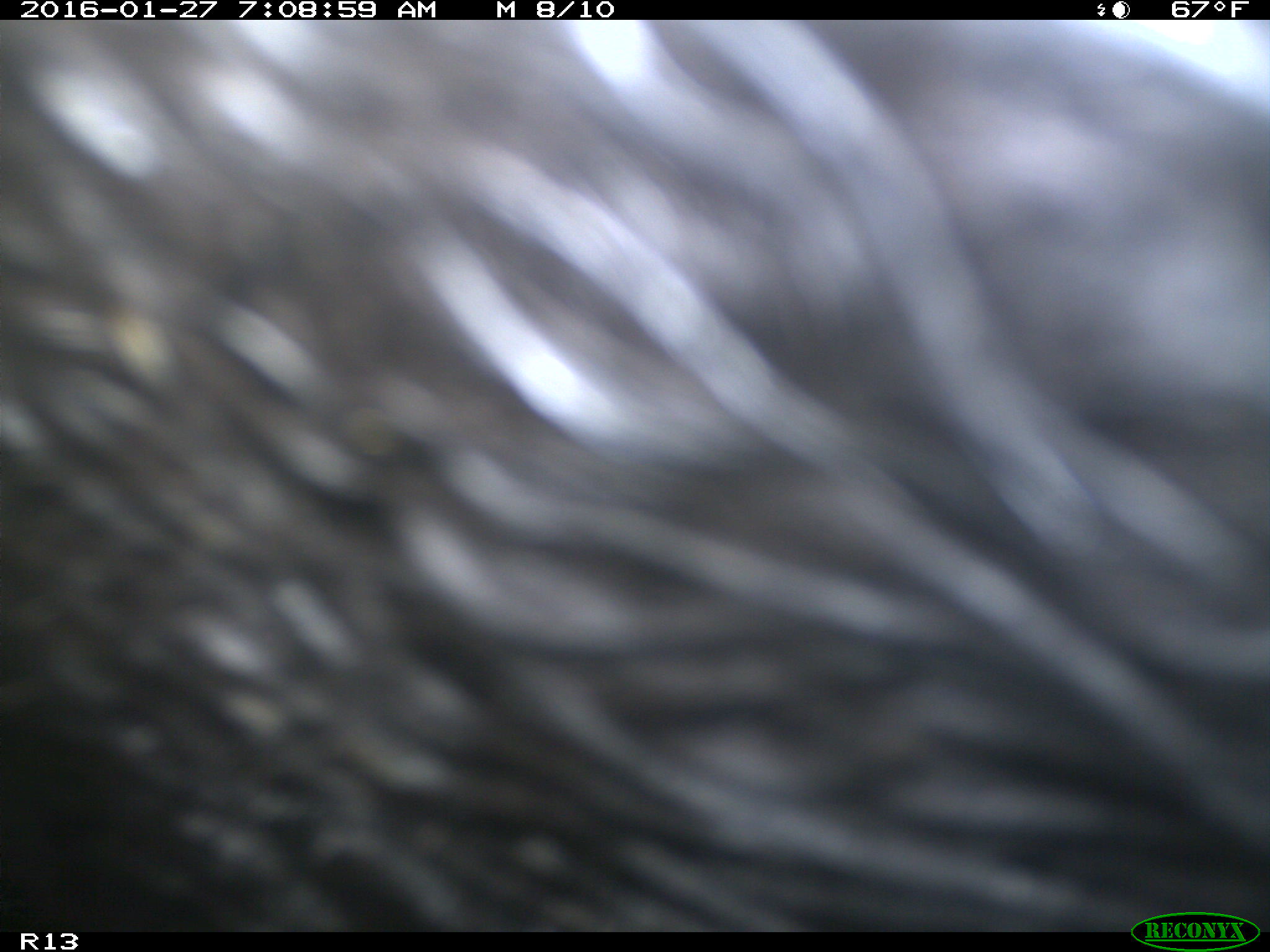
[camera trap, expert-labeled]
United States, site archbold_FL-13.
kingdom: Animalia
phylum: Chordata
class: Mammalia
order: Artiodactyla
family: Bovidae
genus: Bos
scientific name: Bos taurus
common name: domestic cow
Bos taurus (domestic cow).